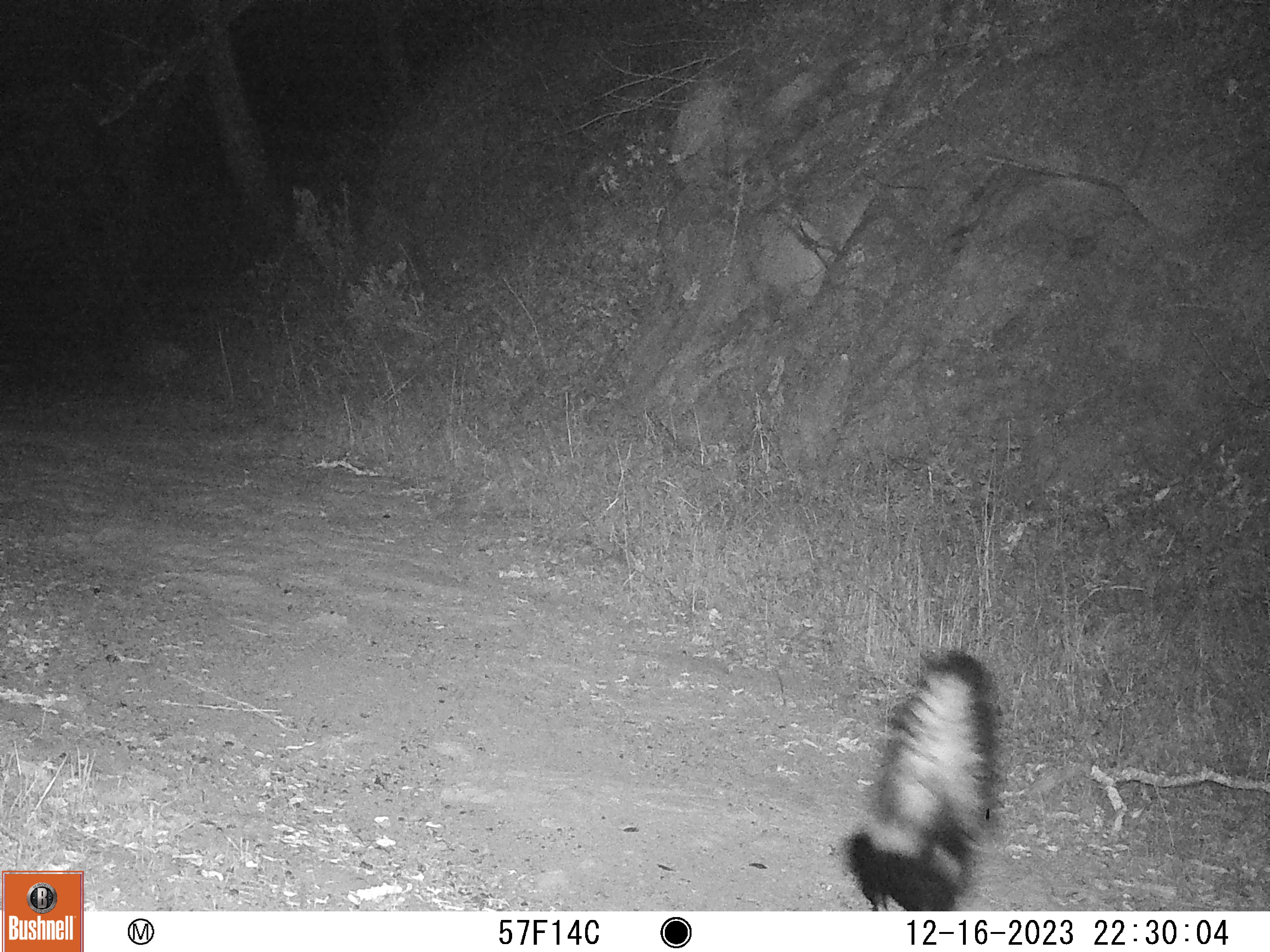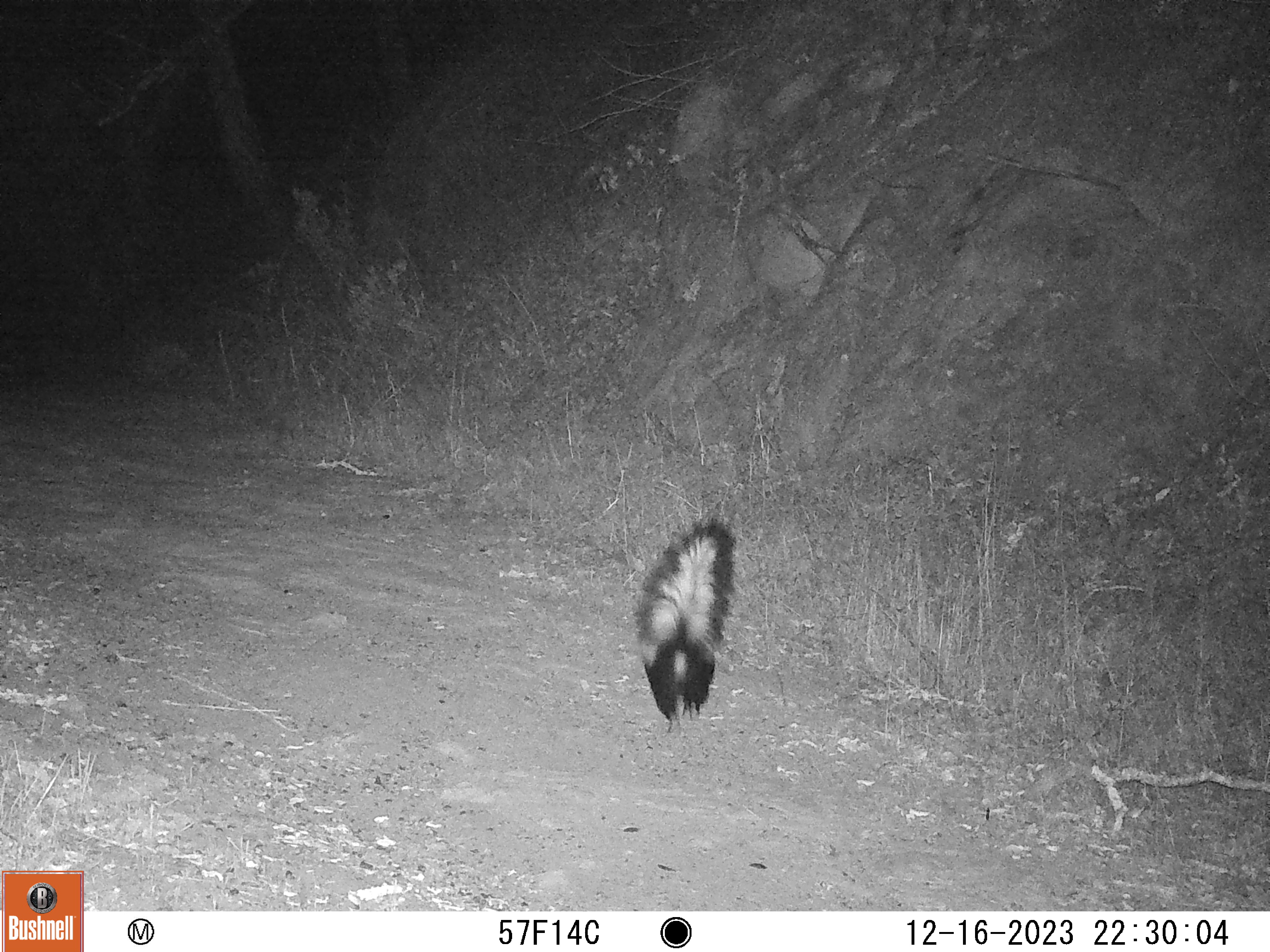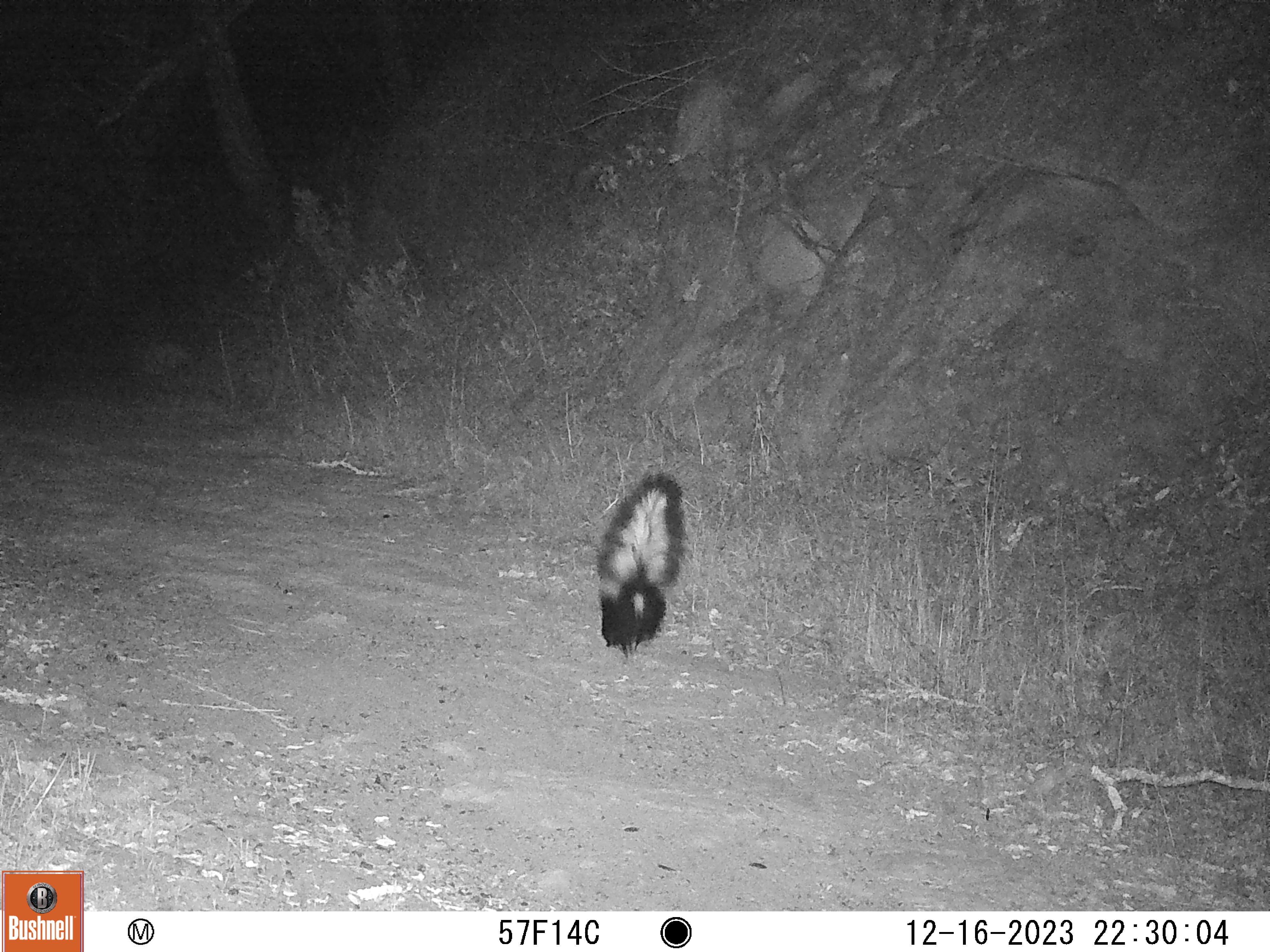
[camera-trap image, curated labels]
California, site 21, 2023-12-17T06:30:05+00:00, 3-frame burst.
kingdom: Animalia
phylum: Chordata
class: Mammalia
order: Carnivora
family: Mephitidae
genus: Mephitis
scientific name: Mephitis mephitis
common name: striped skunk